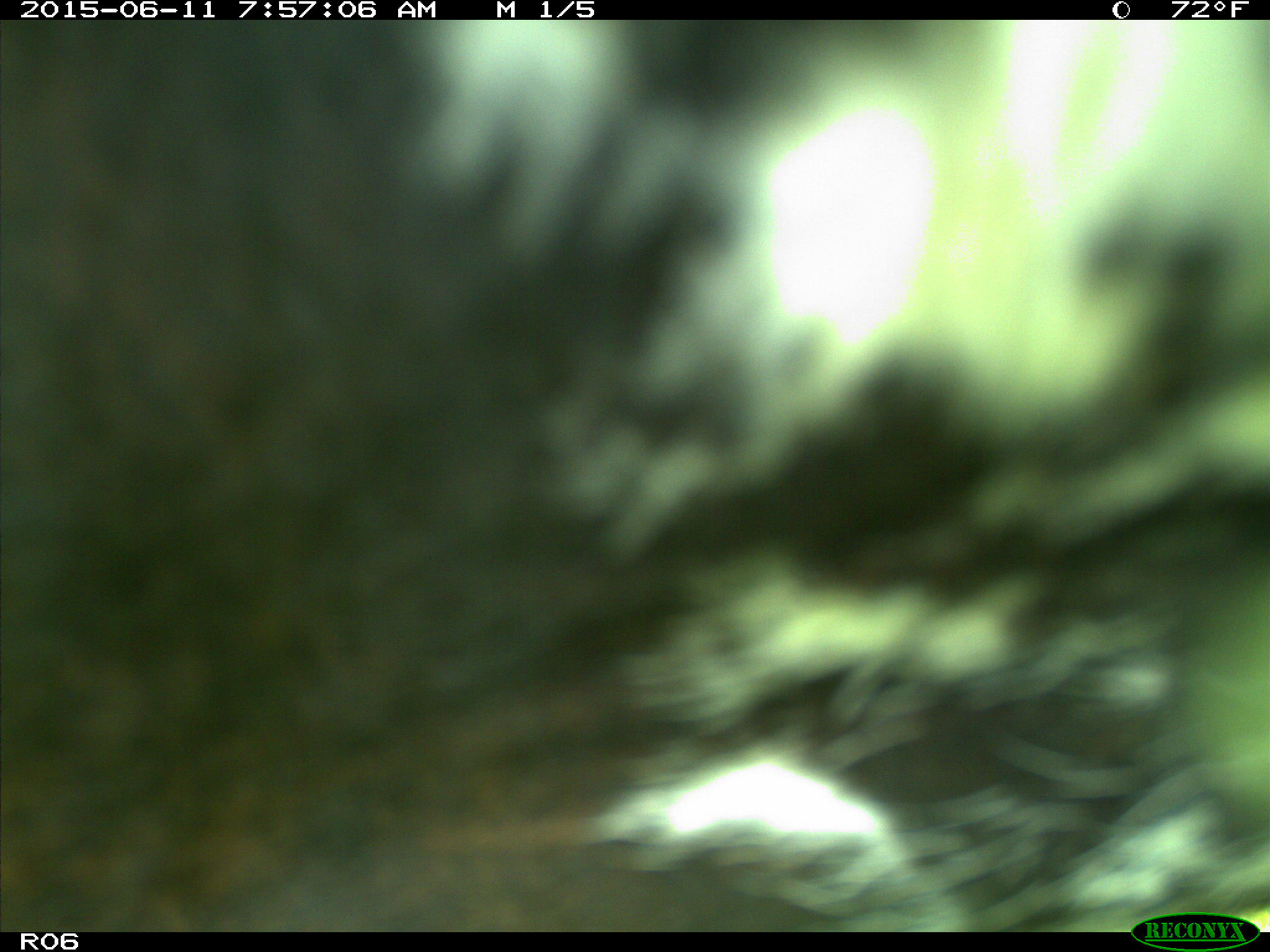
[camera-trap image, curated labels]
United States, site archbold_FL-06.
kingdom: Animalia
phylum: Chordata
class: Mammalia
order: Artiodactyla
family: Bovidae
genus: Bos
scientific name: Bos taurus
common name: domestic cow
Bos taurus (domestic cow).